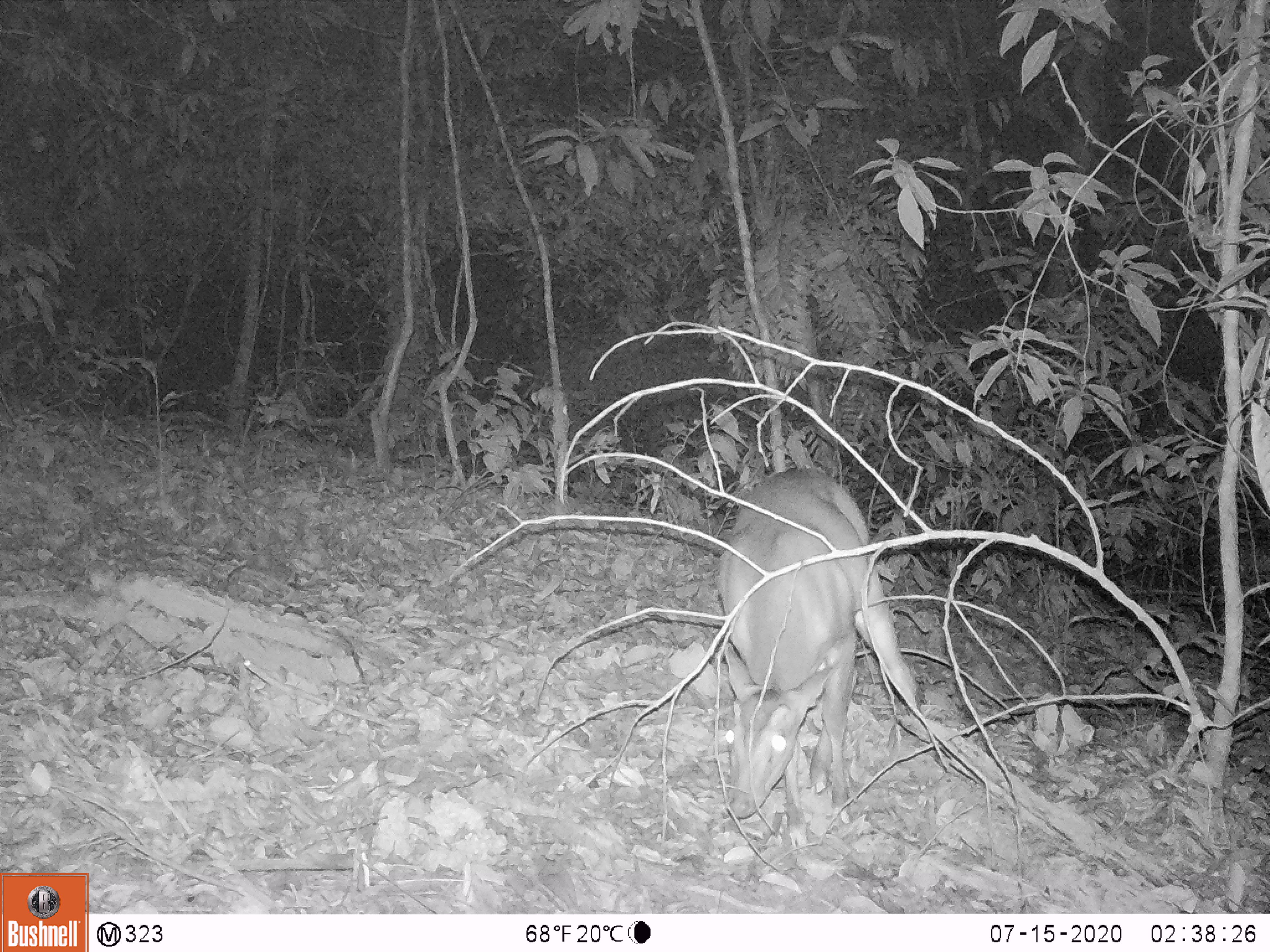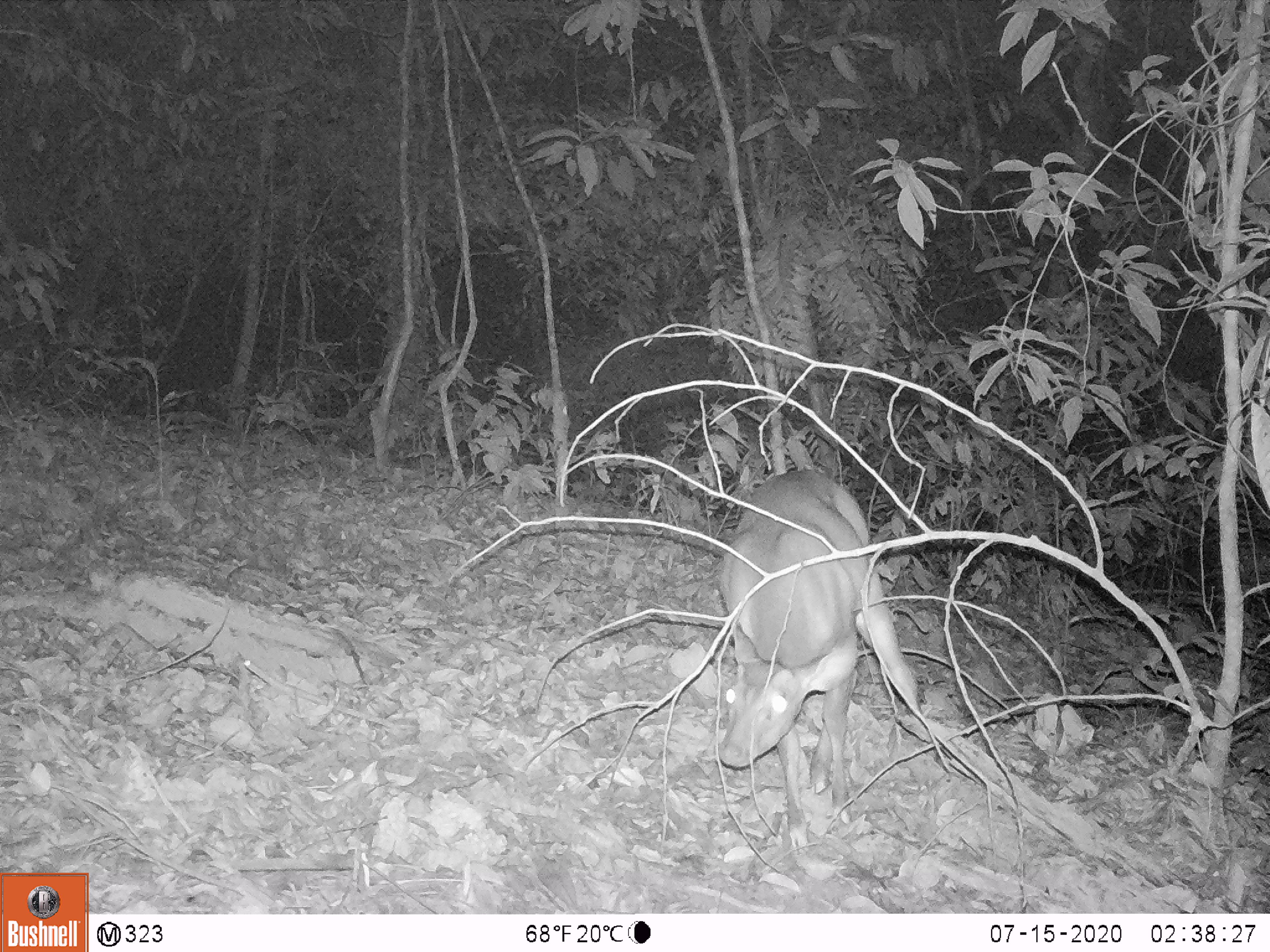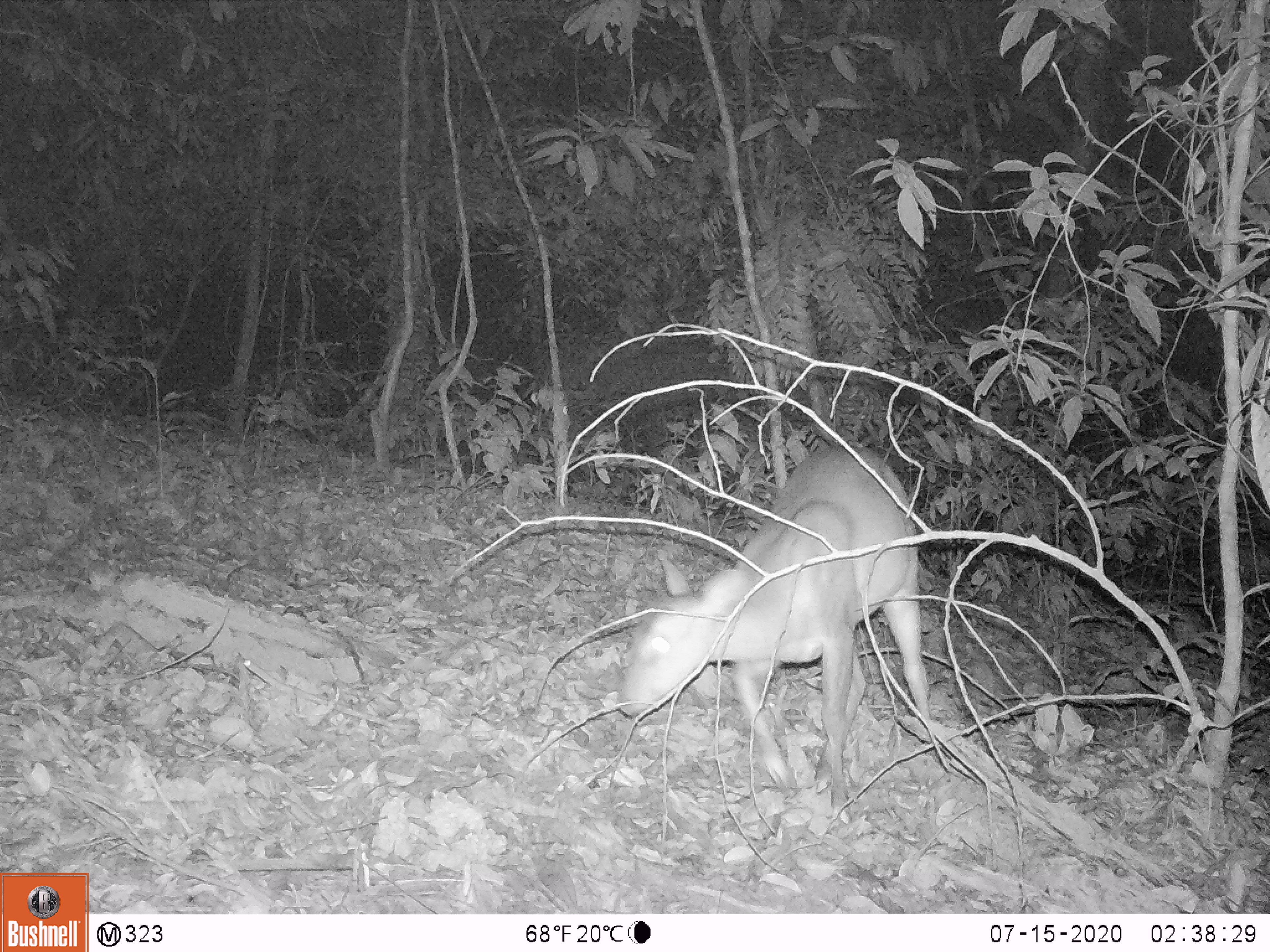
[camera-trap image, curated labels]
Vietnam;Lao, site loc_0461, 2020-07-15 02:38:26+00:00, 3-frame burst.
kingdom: Animalia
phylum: Chordata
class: Mammalia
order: Artiodactyla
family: Cervidae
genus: Muntiacus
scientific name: Muntiacus vuquangensis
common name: large-antlered muntjac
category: large antlered muntjac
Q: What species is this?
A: Large antlered muntjac (large-antlered muntjac) (Muntiacus vuquangensis).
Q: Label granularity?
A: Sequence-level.